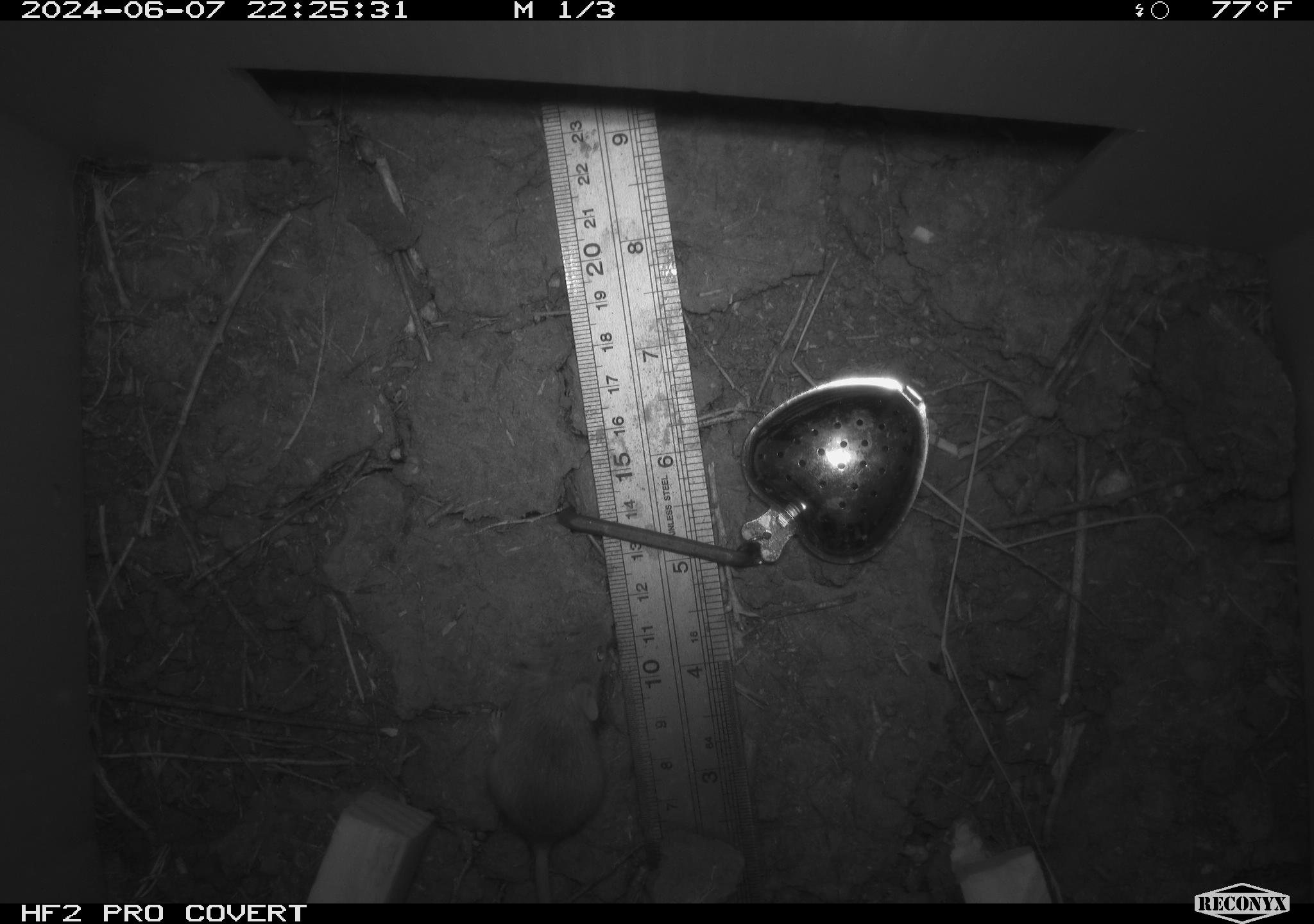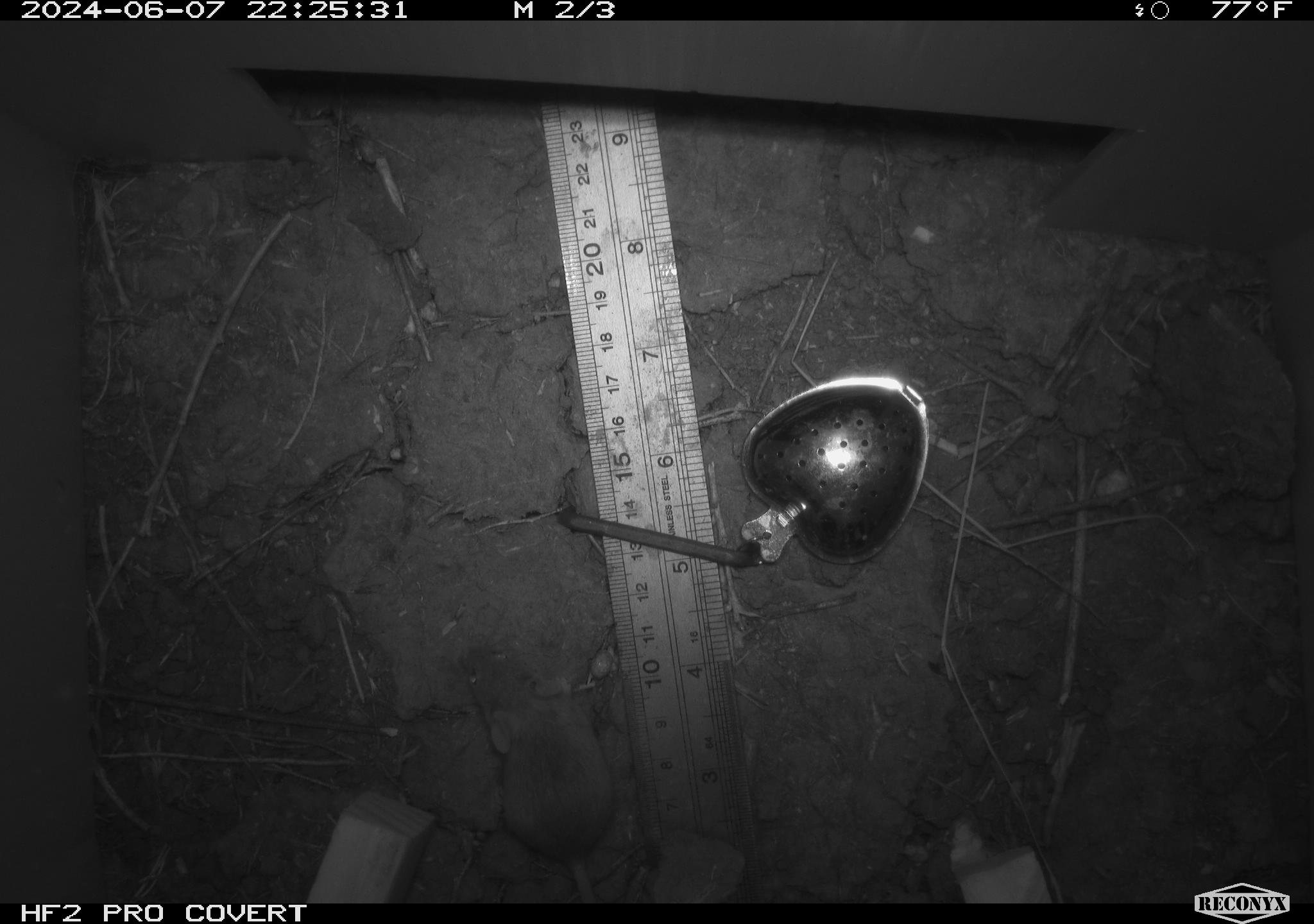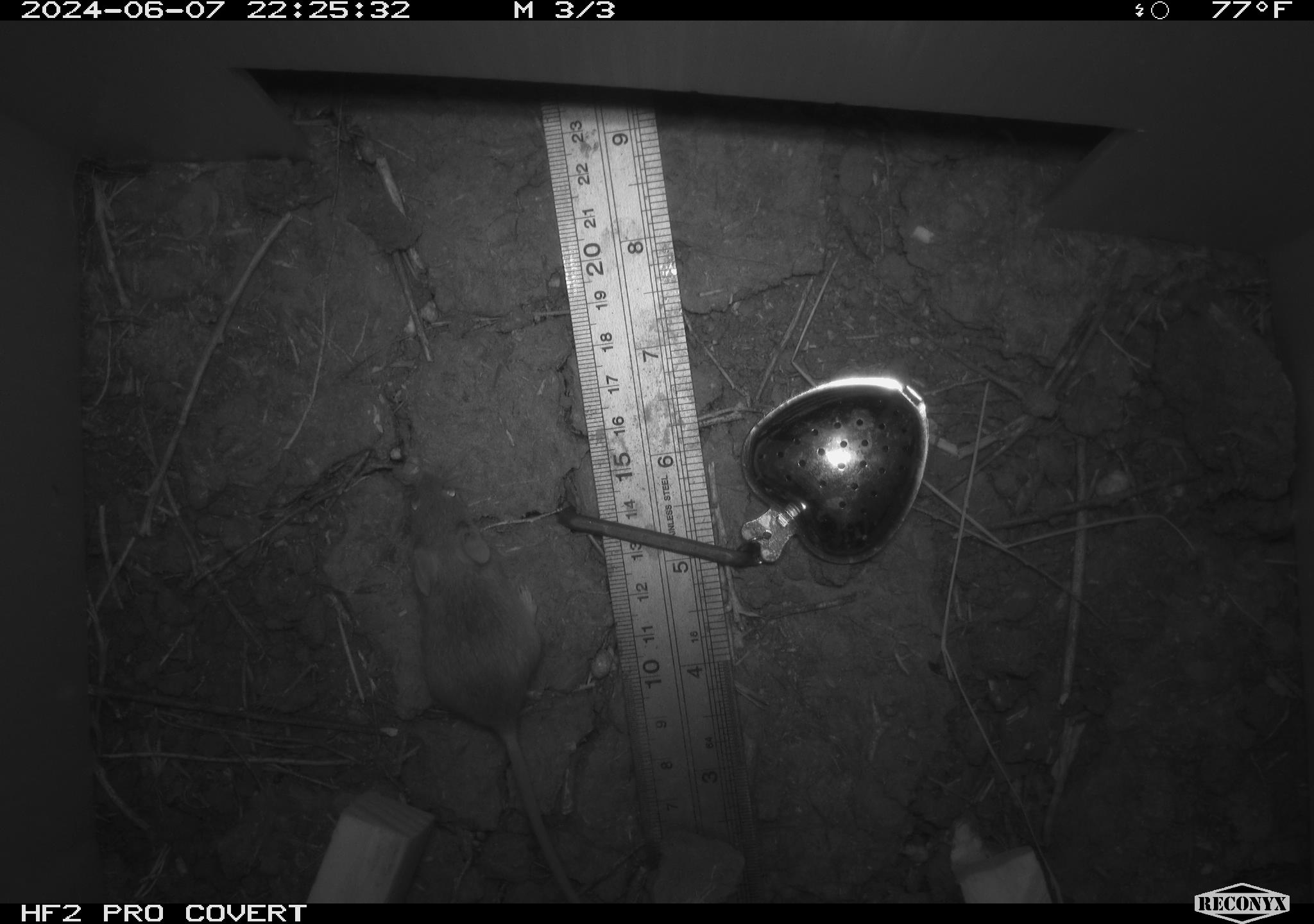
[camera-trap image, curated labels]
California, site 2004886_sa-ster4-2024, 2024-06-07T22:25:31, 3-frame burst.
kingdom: Animalia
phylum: Chordata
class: Mammalia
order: Rodentia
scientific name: Rodentia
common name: mouse species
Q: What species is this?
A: Mouse species (Rodentia).